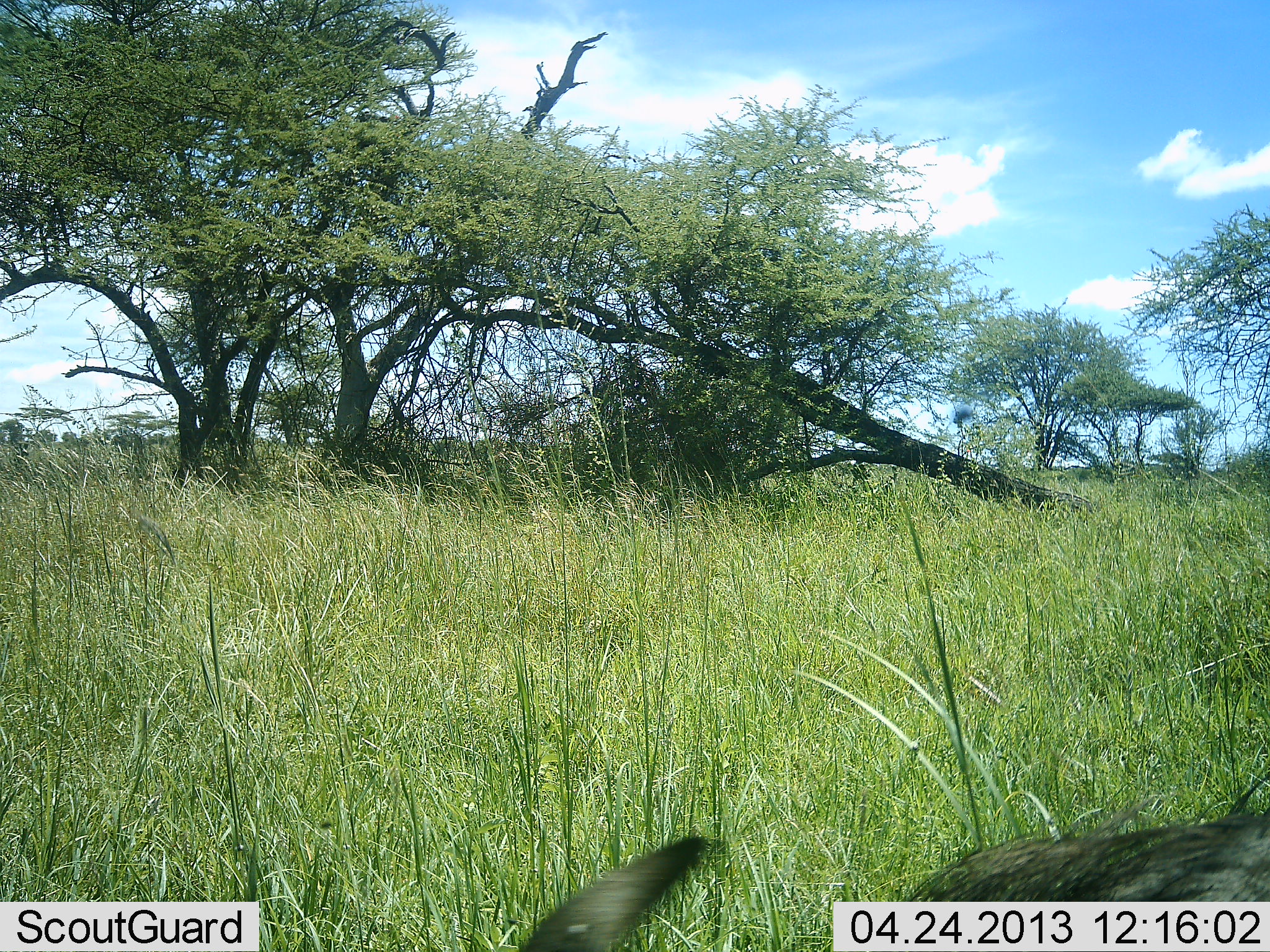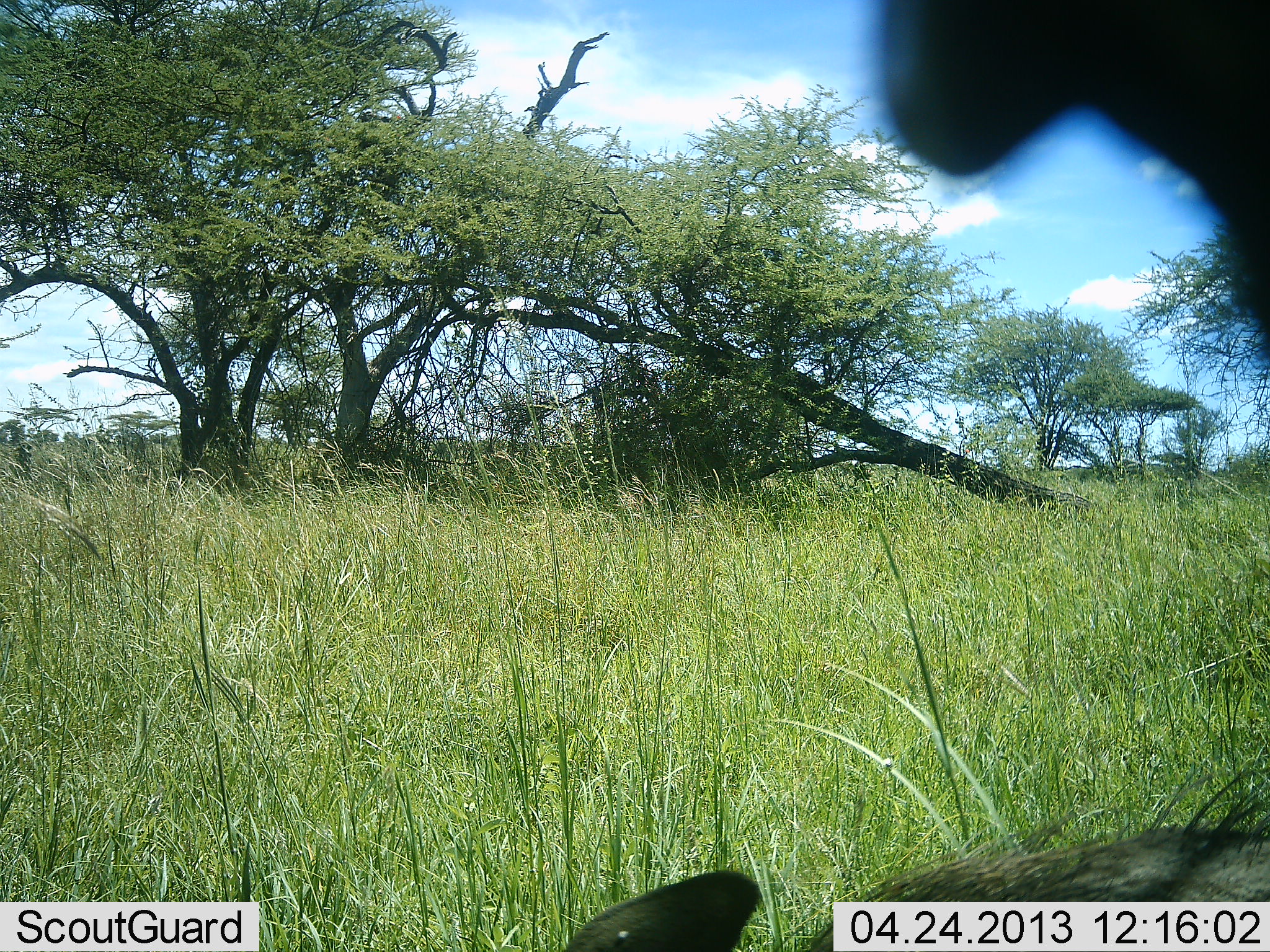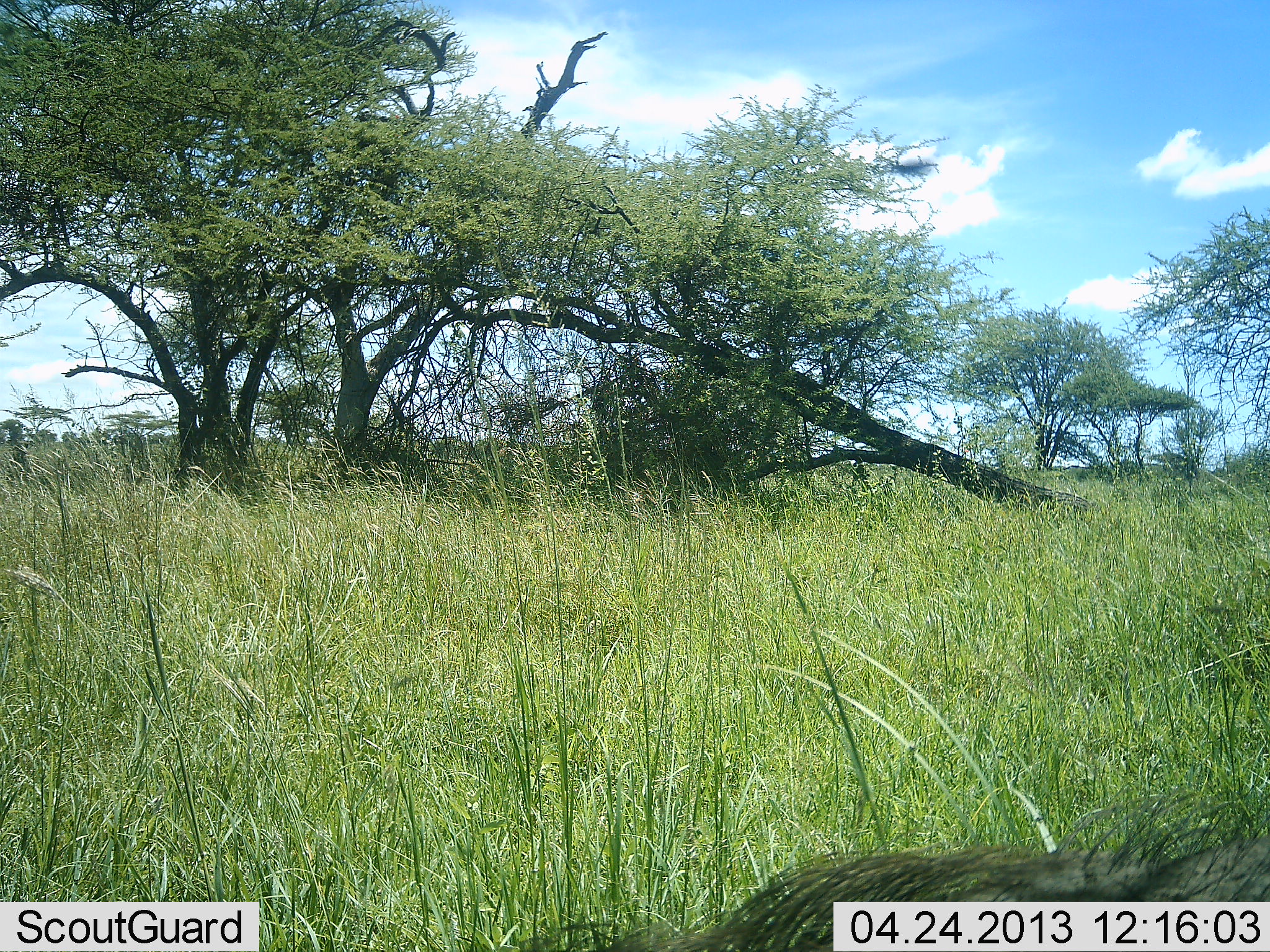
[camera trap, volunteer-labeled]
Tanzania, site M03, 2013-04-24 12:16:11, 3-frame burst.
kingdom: Animalia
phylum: Chordata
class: Mammalia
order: Artiodactyla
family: Suidae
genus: Phacochoerus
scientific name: Phacochoerus africanus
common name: warthog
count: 2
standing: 64%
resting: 18%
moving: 27%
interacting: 0%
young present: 0%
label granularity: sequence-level